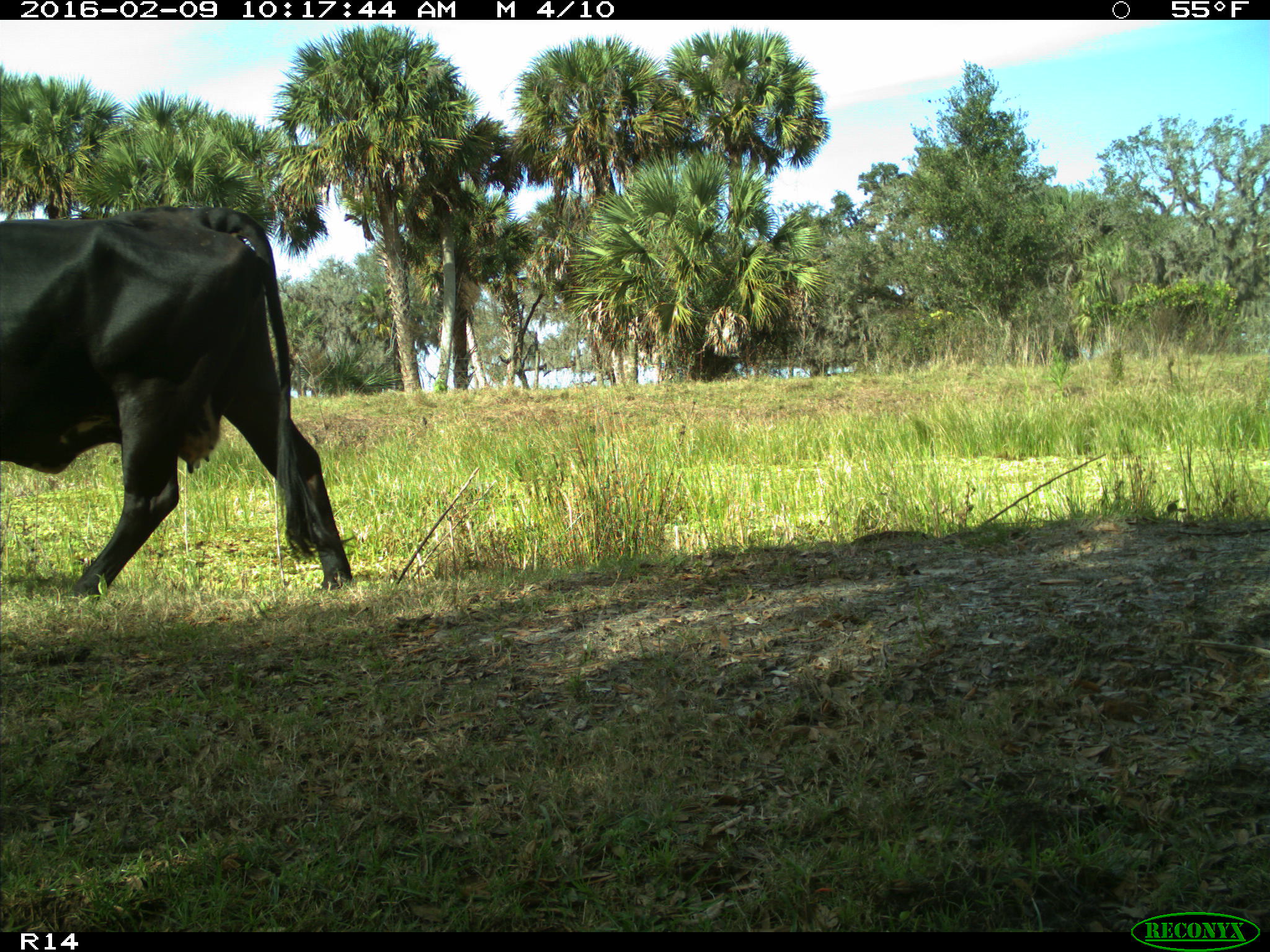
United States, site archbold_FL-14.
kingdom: Animalia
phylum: Chordata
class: Mammalia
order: Artiodactyla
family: Bovidae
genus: Bos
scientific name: Bos taurus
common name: domestic cow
Bos taurus (domestic cow).